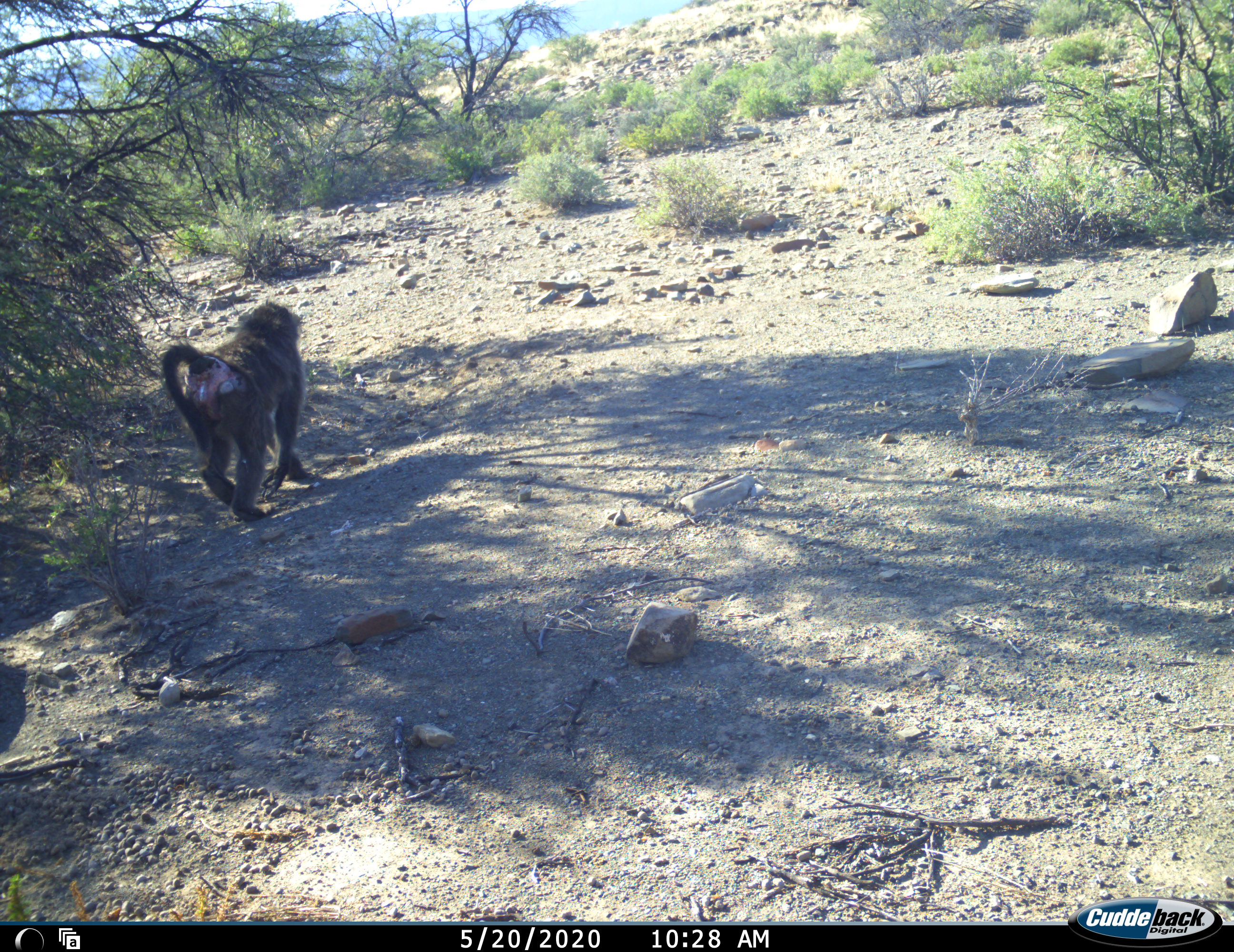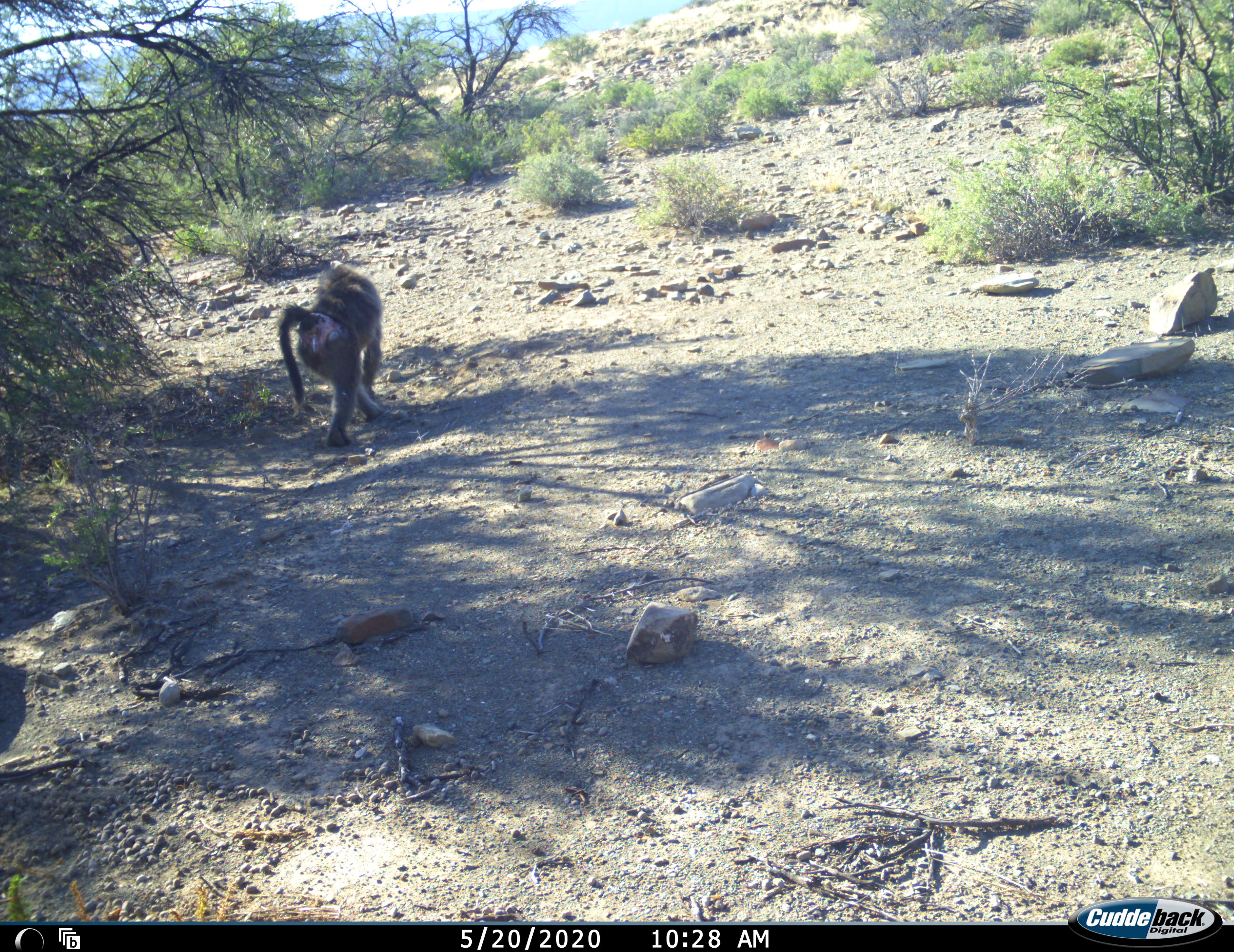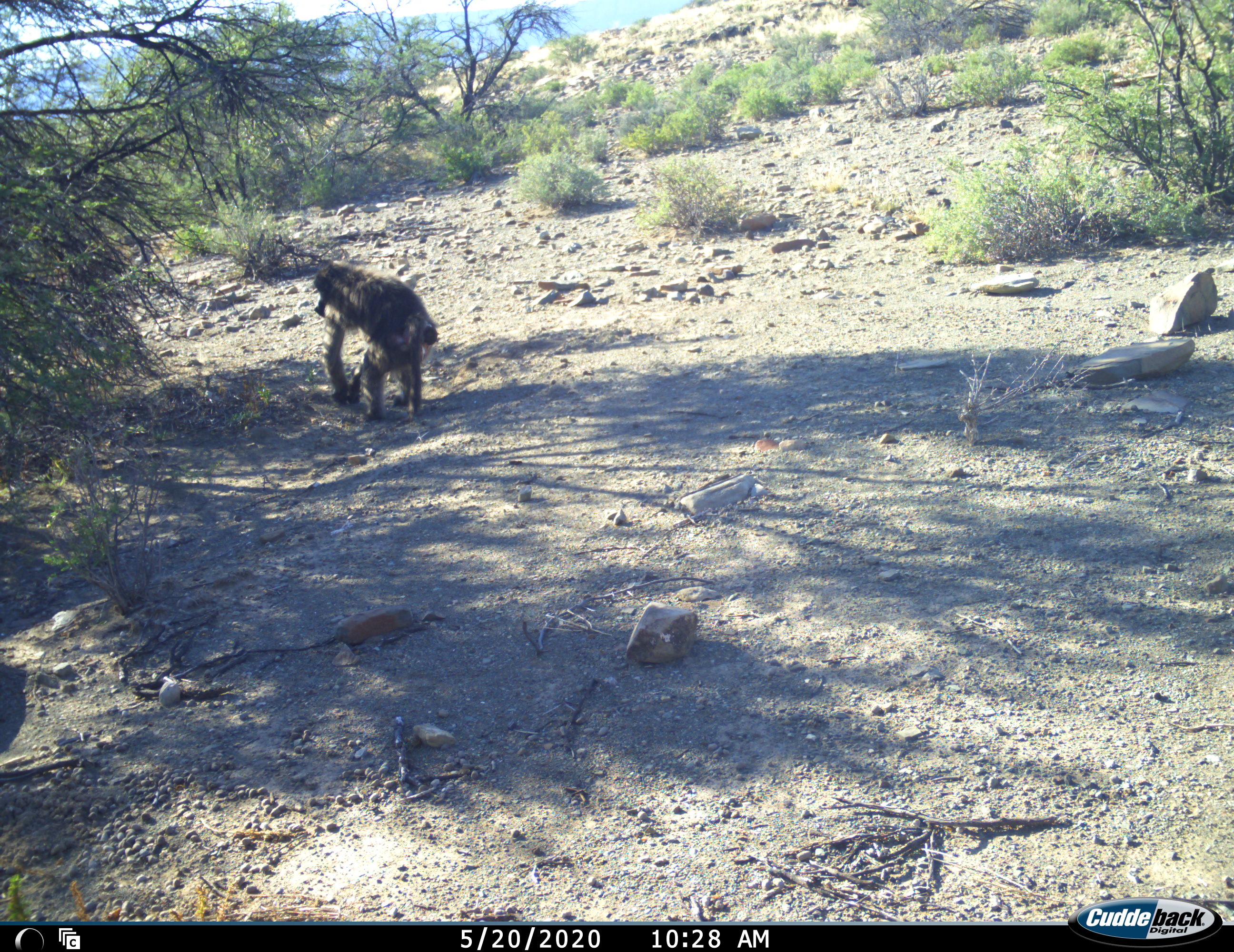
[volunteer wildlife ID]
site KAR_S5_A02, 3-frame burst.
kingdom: Animalia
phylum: Chordata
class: Mammalia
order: Primates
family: Cercopithecidae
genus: Papio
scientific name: Papio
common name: baboon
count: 1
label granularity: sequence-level